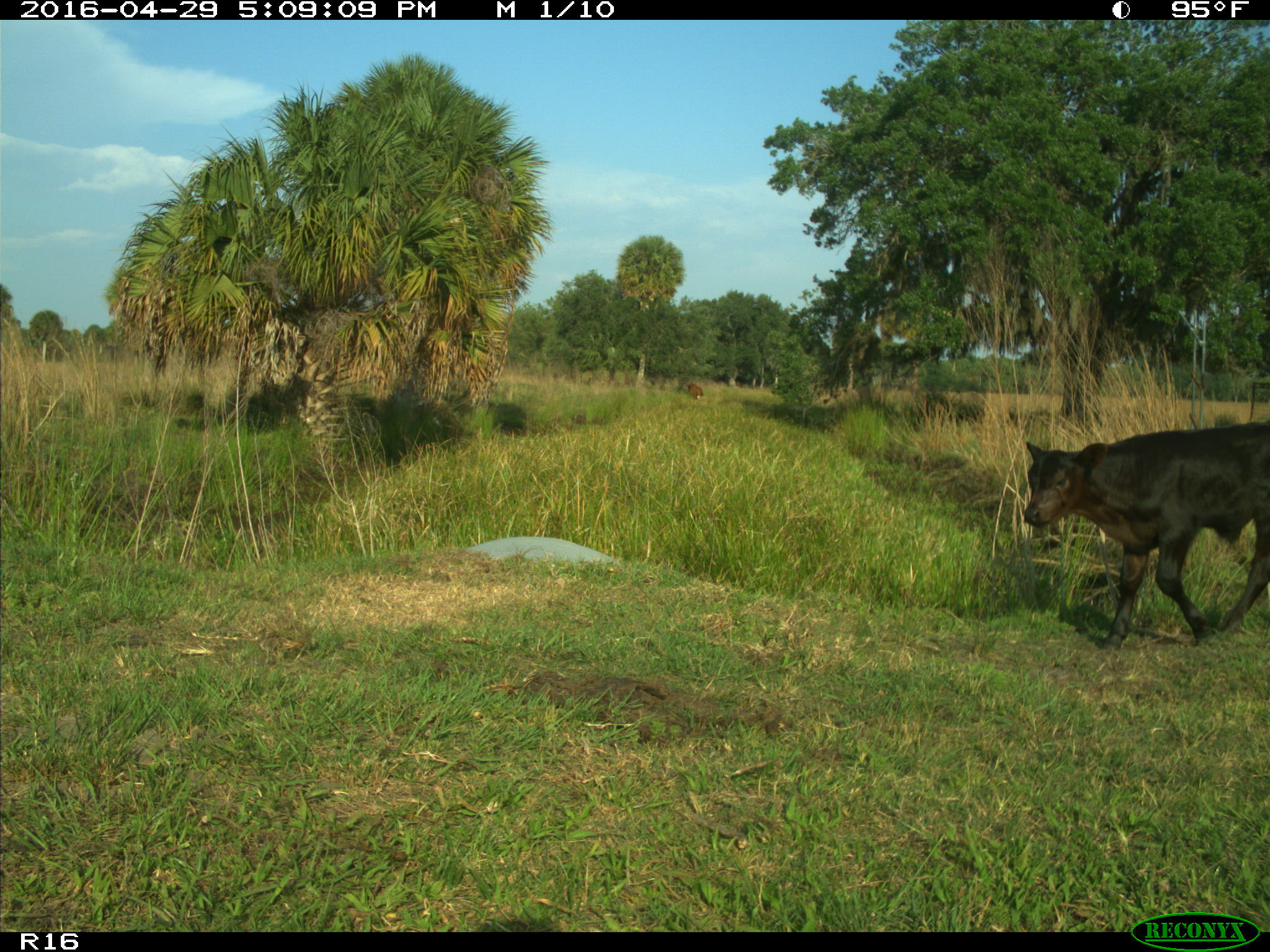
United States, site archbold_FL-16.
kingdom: Animalia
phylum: Chordata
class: Mammalia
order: Artiodactyla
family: Bovidae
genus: Bos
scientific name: Bos taurus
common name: domestic cow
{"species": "Bos taurus (domestic cow)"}